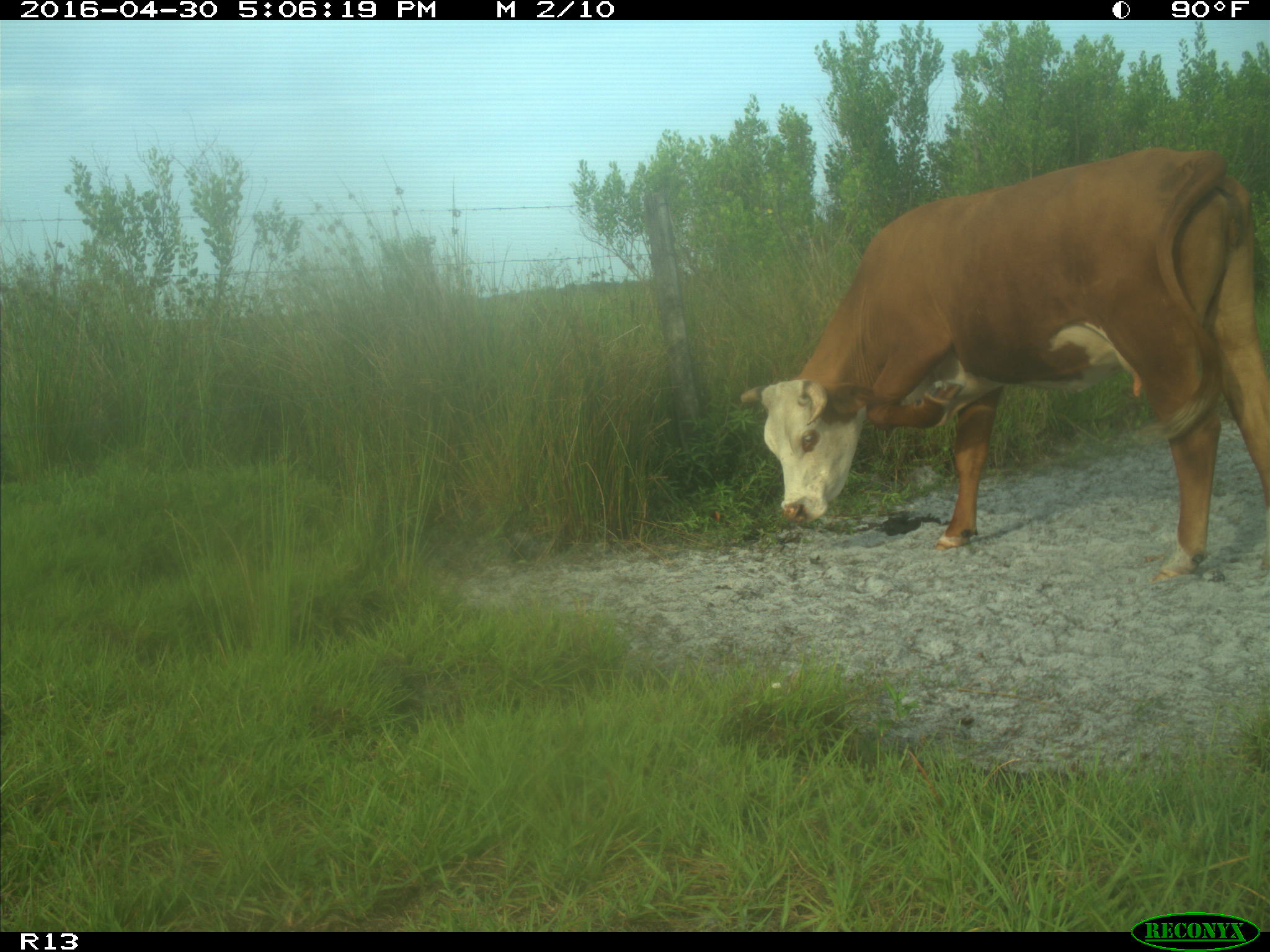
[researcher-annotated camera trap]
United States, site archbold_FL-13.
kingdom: Animalia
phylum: Chordata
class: Mammalia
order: Artiodactyla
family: Bovidae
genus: Bos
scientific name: Bos taurus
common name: domestic cow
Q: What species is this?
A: Bos taurus (domestic cow).